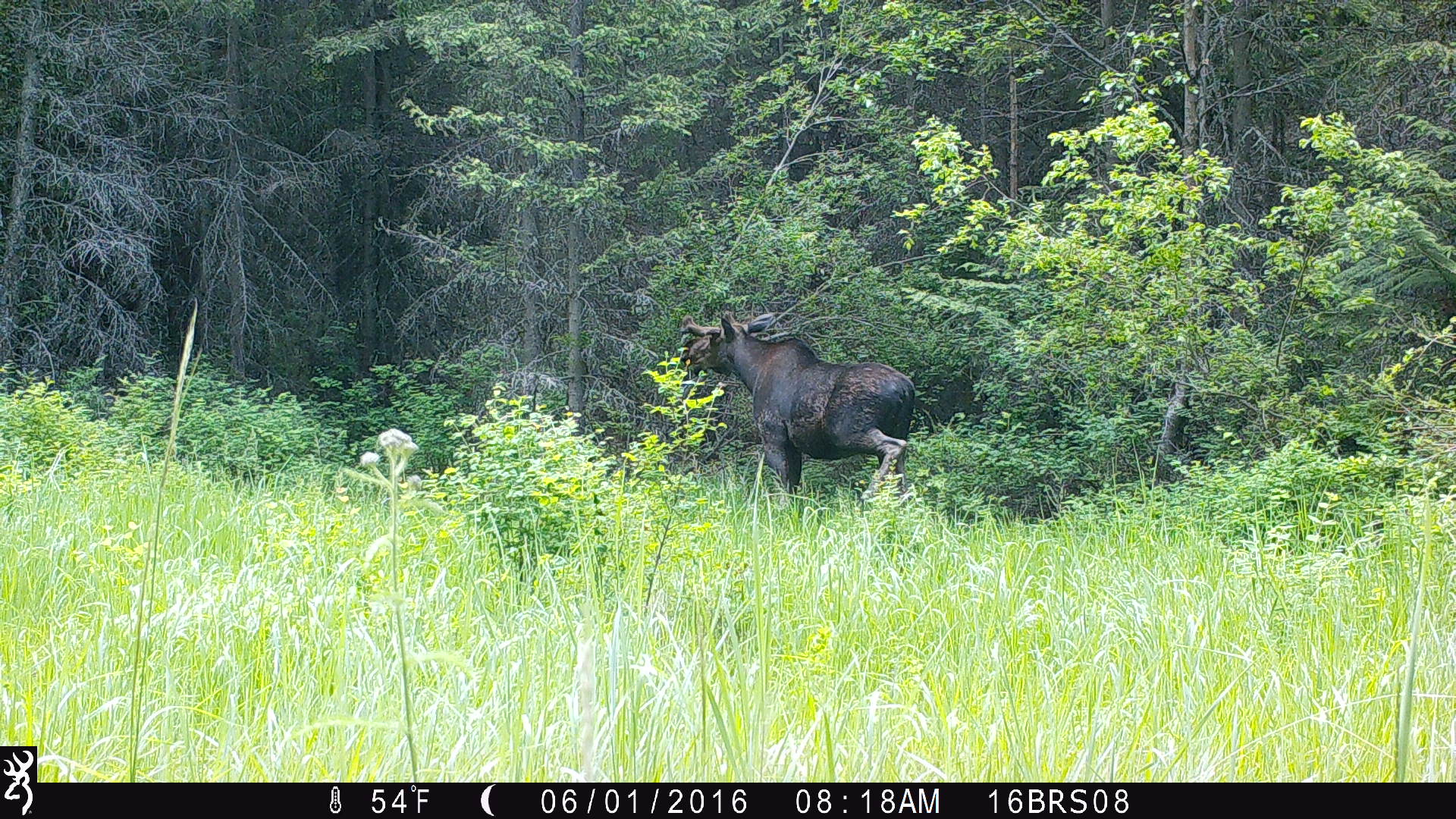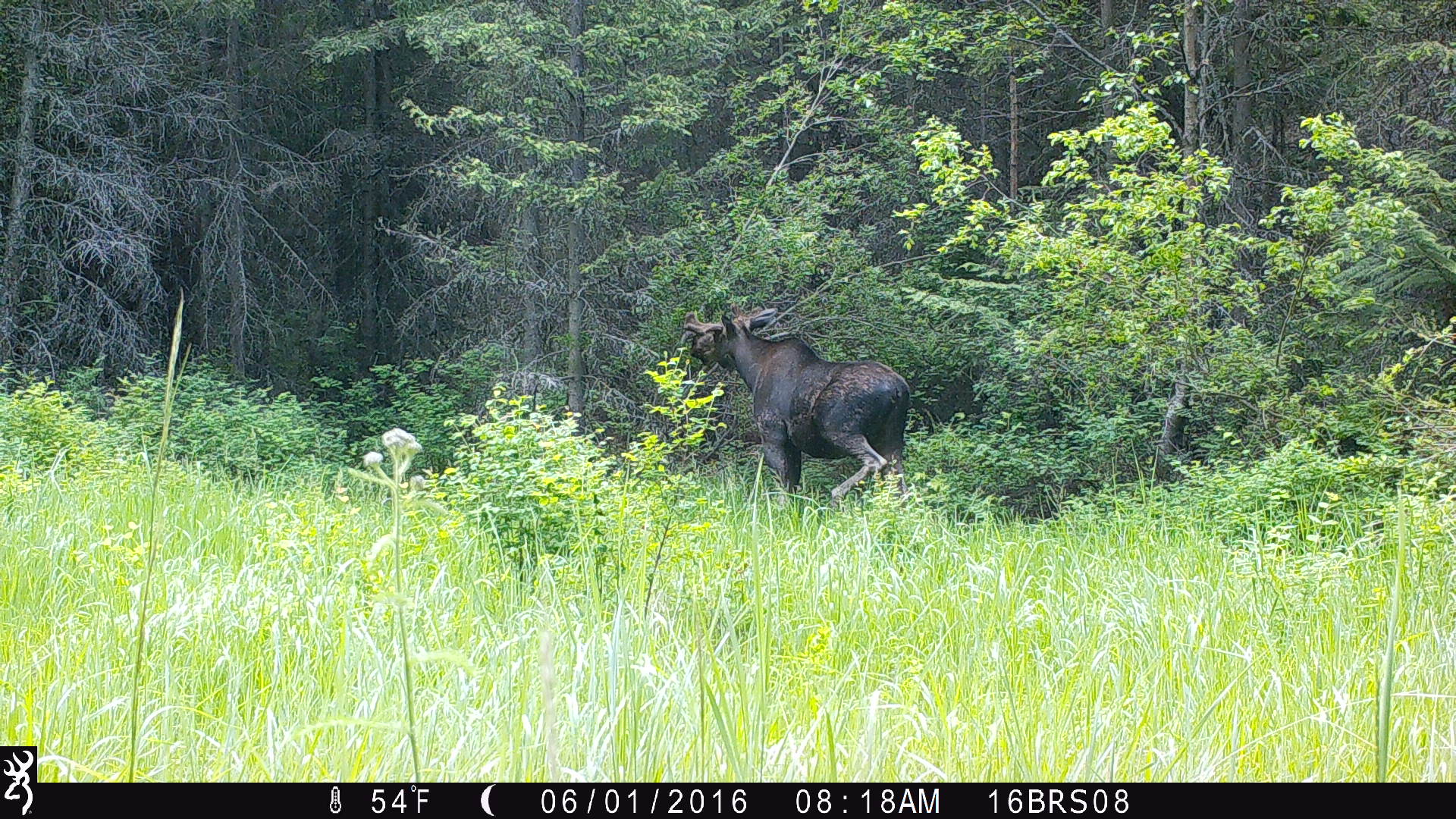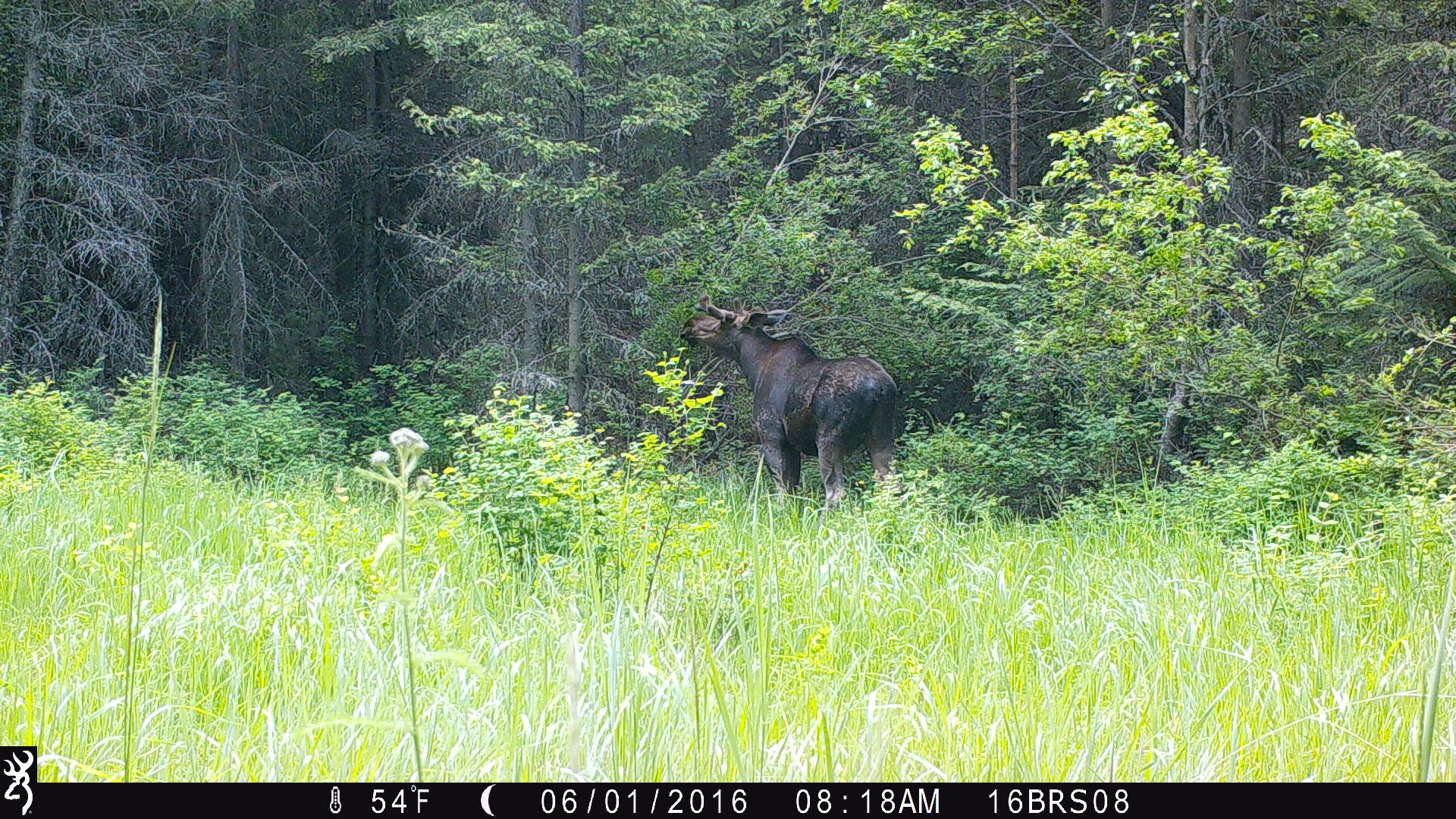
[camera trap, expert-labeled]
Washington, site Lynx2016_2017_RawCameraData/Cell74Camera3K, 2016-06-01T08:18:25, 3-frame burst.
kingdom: Animalia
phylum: Chordata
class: Mammalia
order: Artiodactyla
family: Cervidae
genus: Alces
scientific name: Alces alces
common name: moose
Alces alces (moose). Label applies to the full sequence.